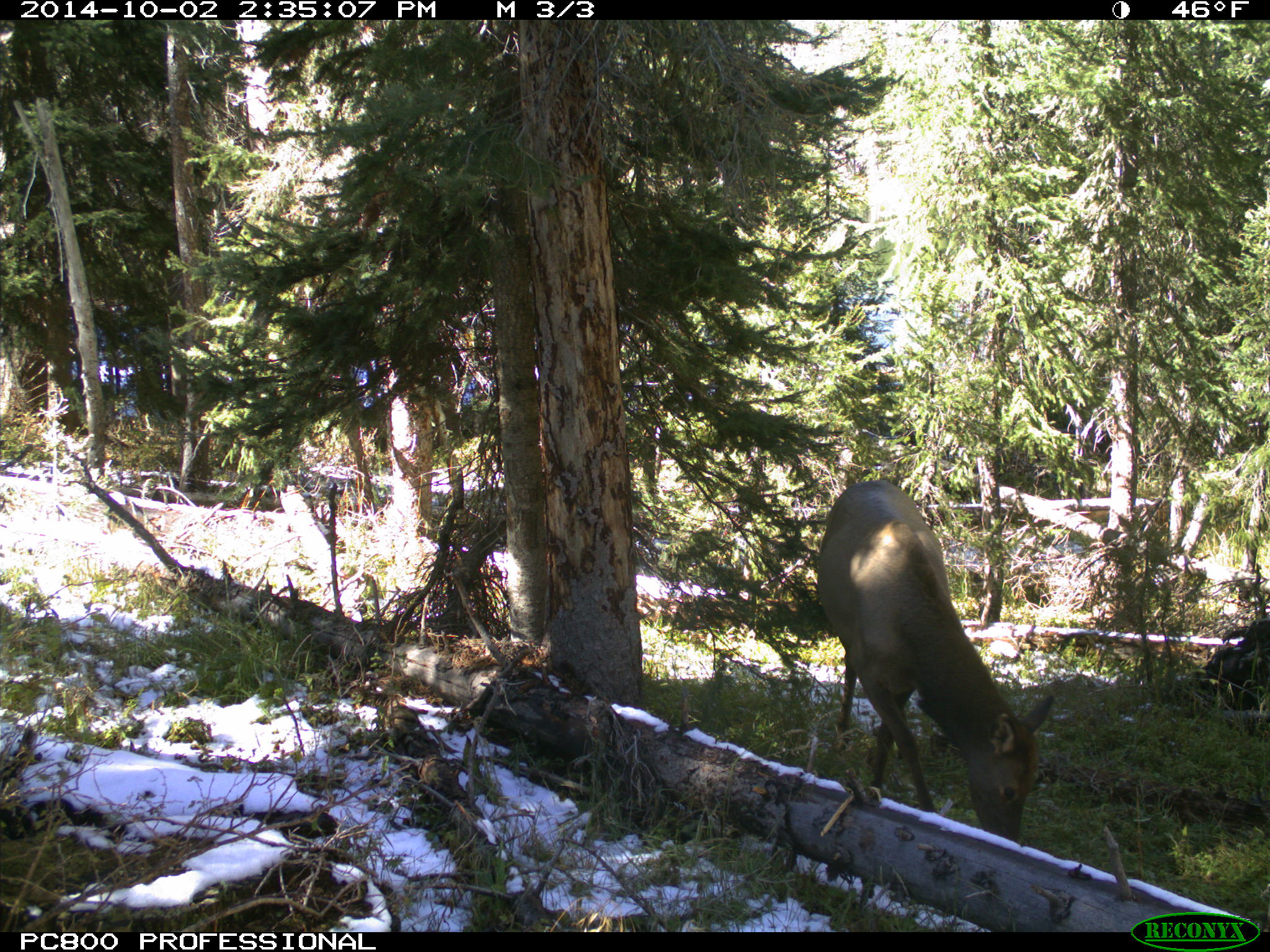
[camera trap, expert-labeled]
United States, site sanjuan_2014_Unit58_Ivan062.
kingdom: Animalia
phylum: Chordata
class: Mammalia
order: Artiodactyla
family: Cervidae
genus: Cervus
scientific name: Cervus elaphus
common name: red deer